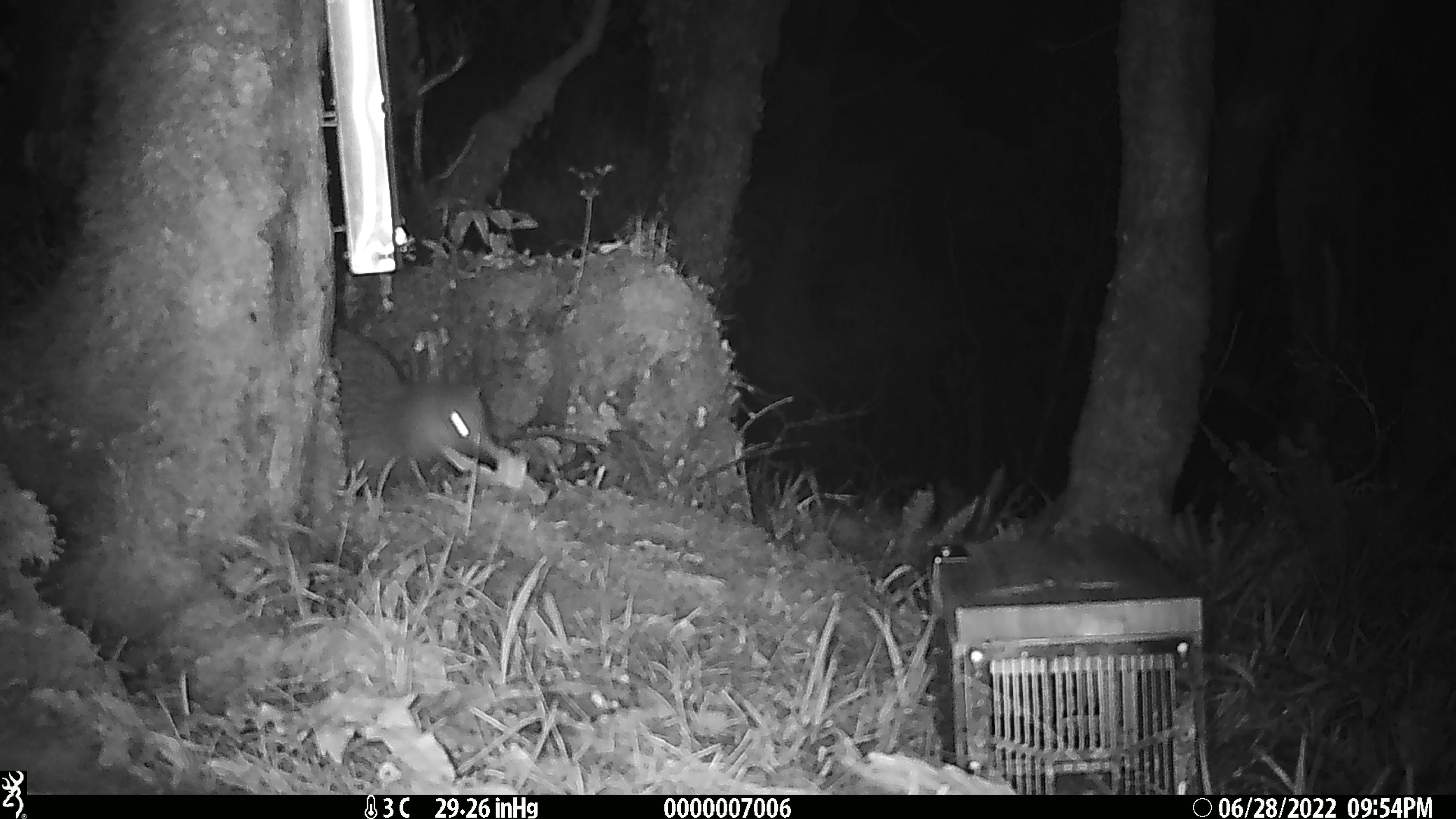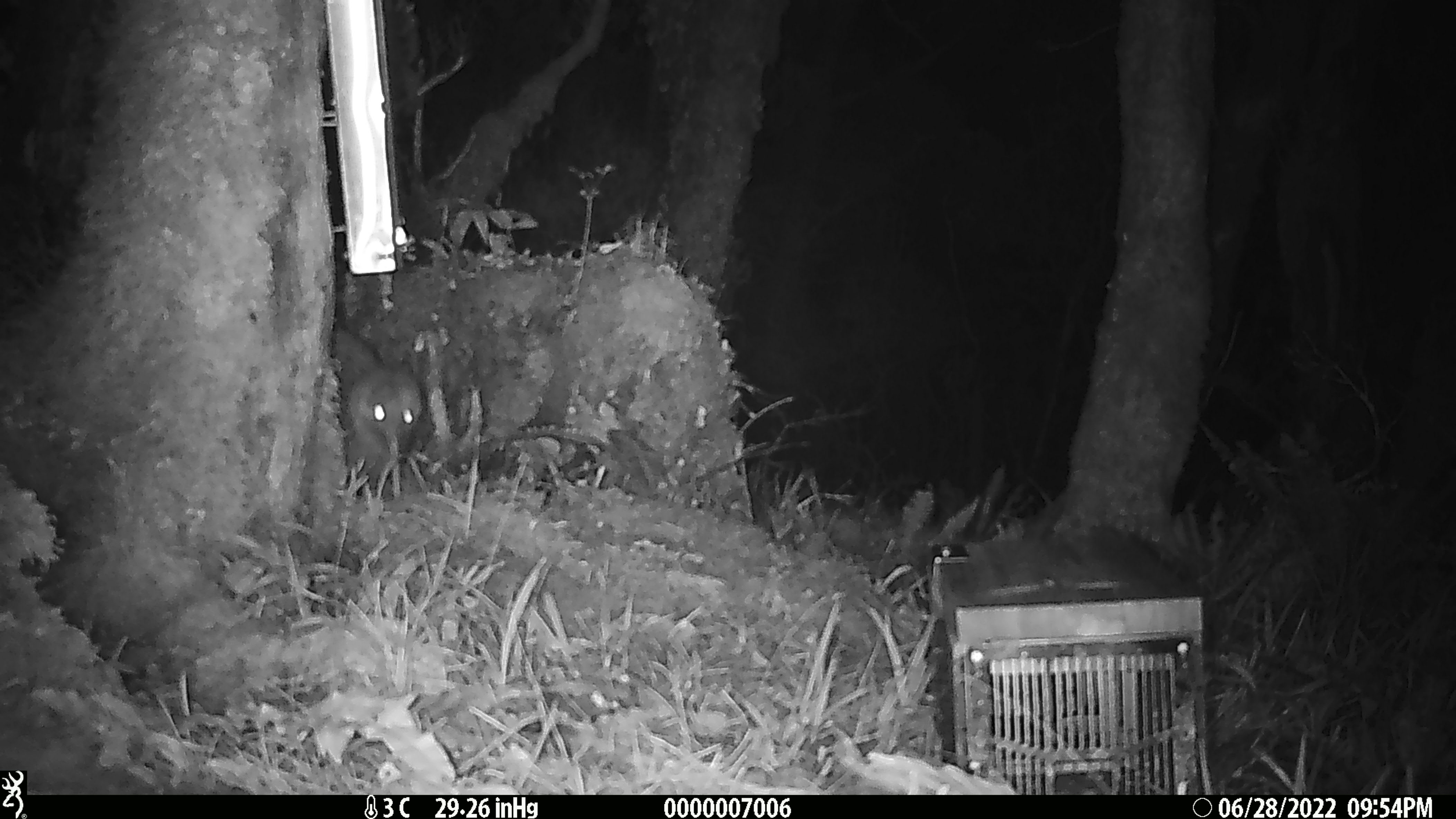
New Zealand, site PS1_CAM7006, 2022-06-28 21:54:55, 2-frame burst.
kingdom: Animalia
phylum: Chordata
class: Aves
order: Apterygiformes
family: Apterygidae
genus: Apteryx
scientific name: Apteryx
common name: kiwi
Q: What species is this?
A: Kiwi (Apteryx).